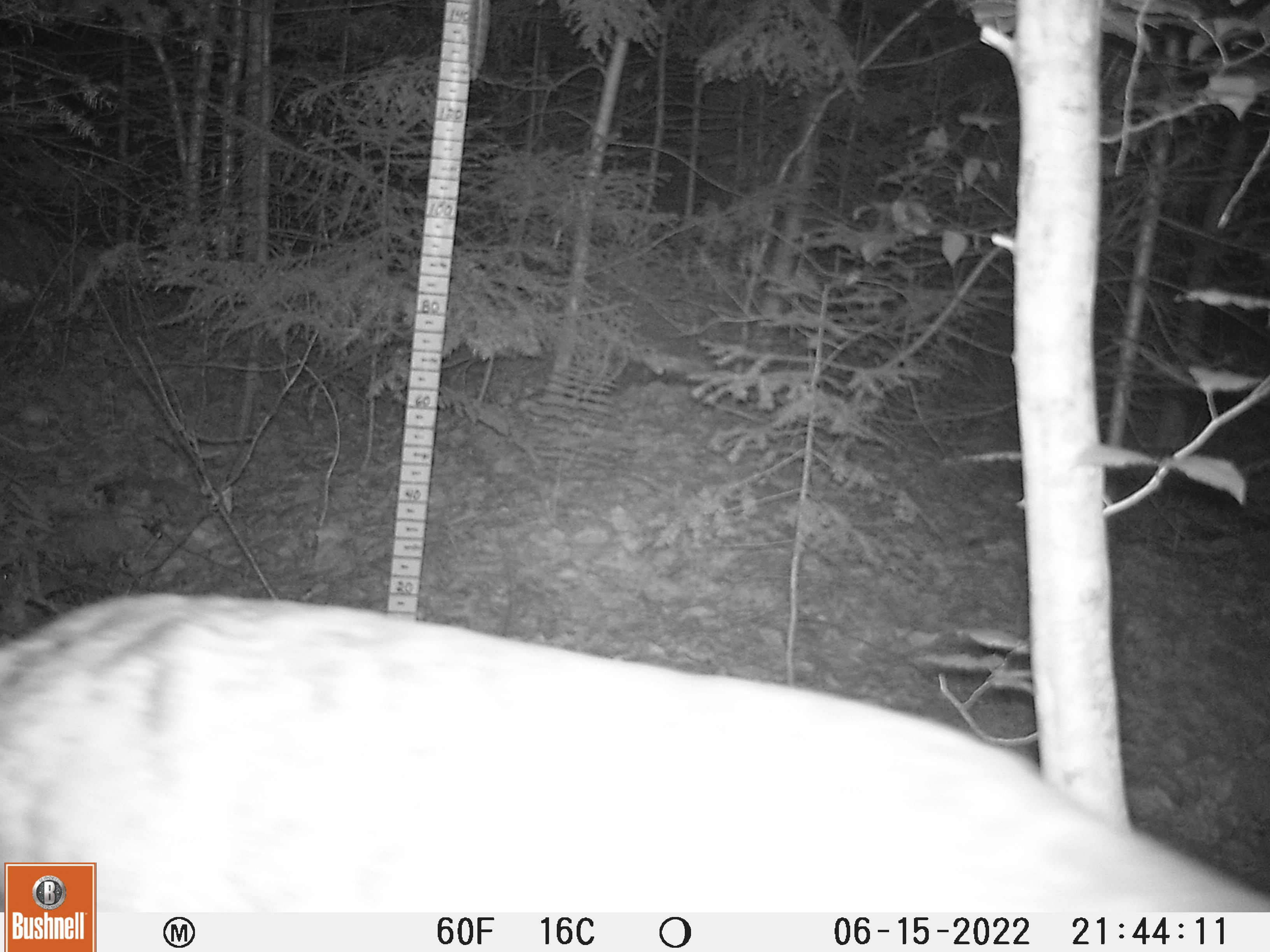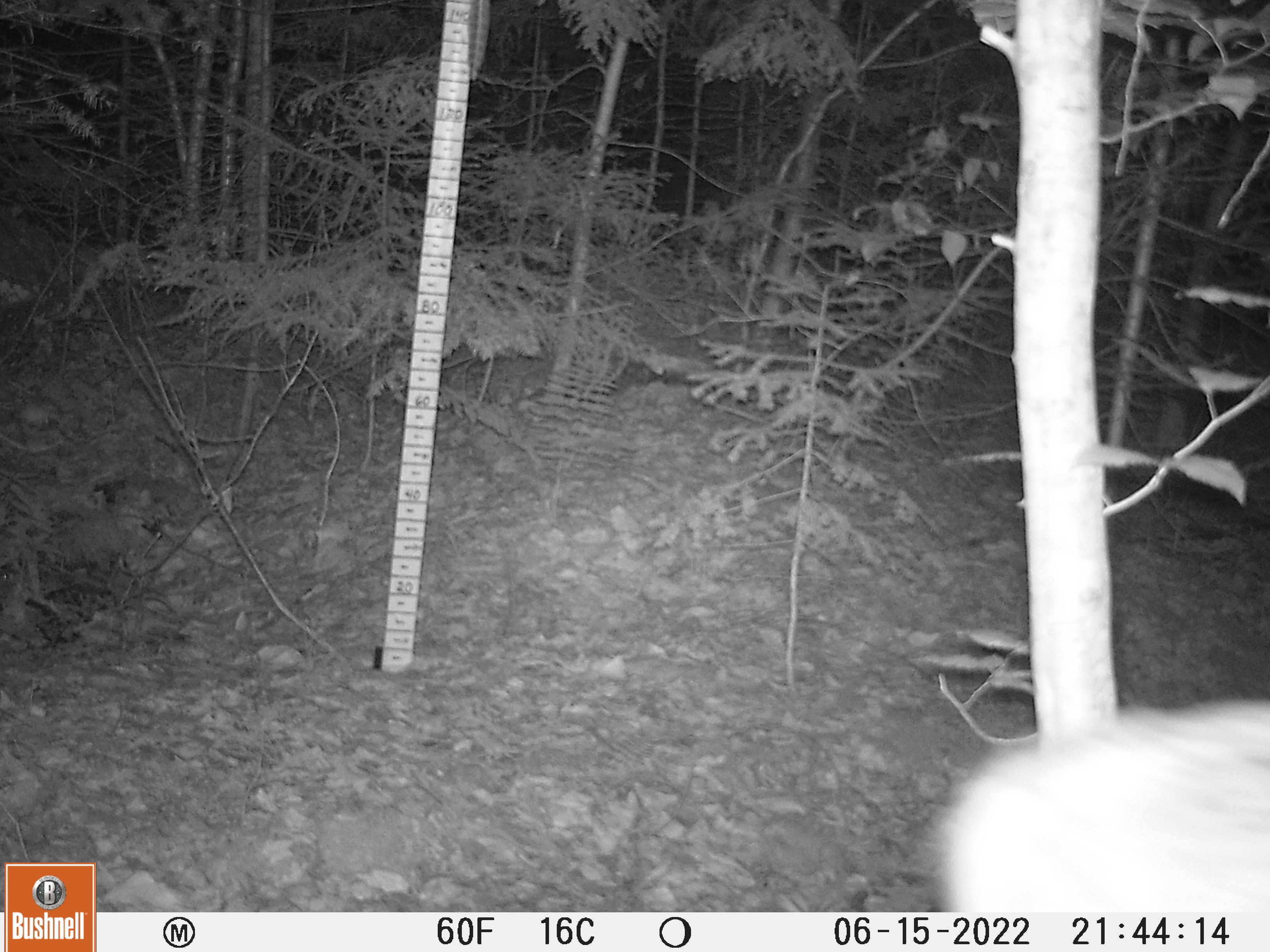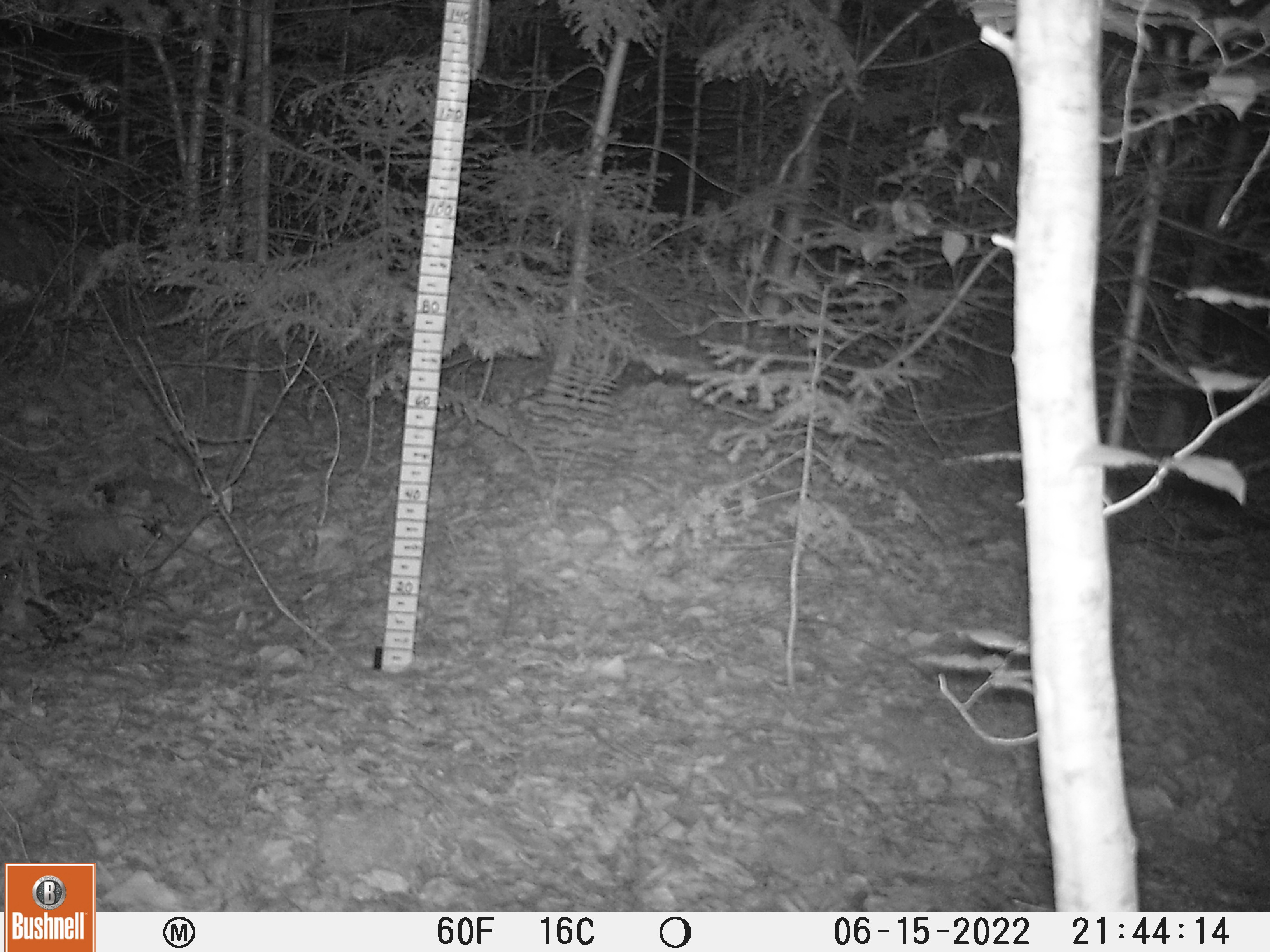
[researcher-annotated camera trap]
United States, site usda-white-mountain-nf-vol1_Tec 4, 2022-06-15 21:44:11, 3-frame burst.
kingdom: Animalia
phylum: Chordata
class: Mammalia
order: Artiodactyla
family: Cervidae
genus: Odocoileus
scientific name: Odocoileus virginianus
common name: white-tailed deer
White-tailed deer (Odocoileus virginianus).